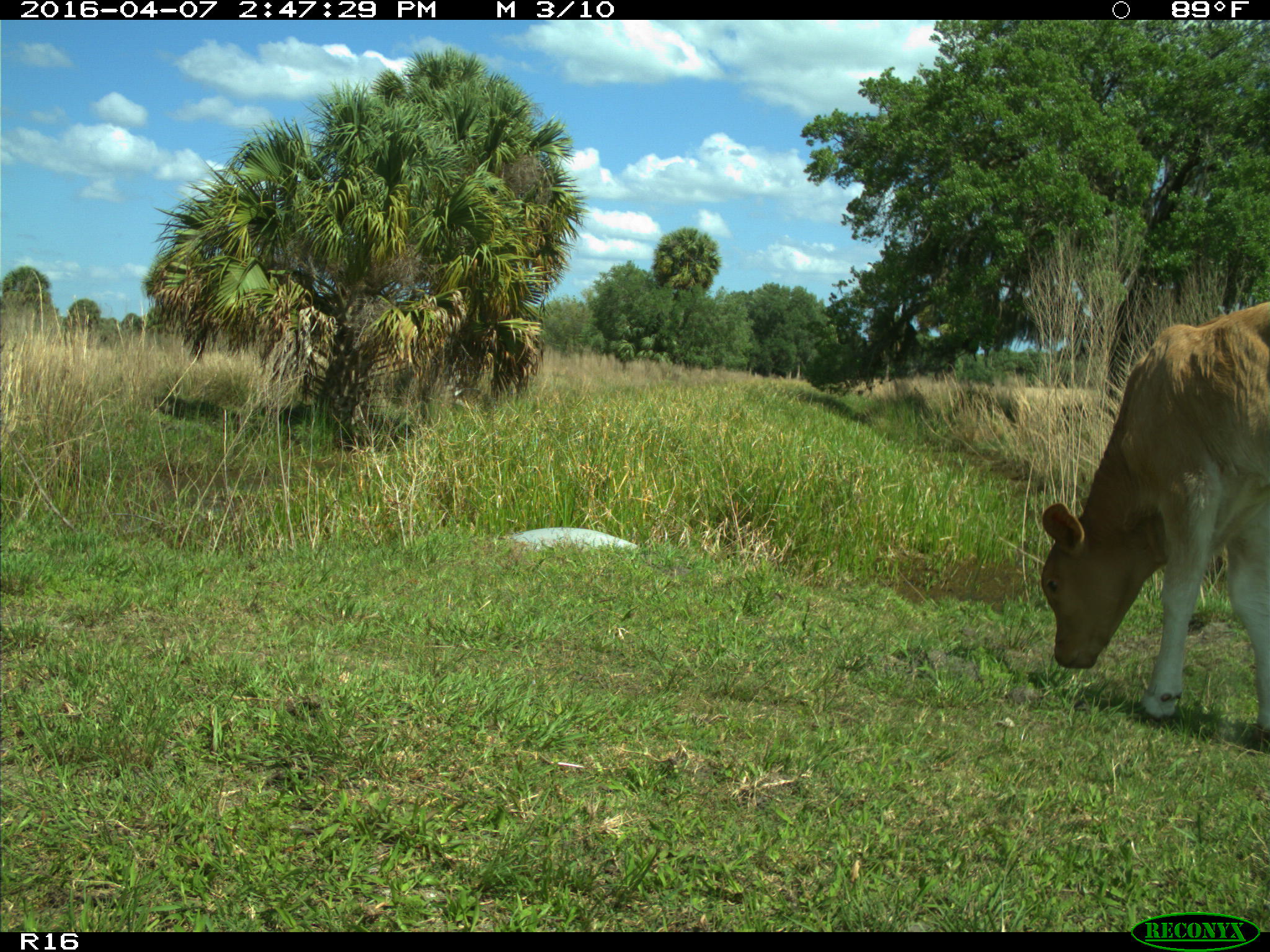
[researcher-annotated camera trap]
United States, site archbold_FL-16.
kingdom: Animalia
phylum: Chordata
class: Mammalia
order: Artiodactyla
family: Bovidae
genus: Bos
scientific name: Bos taurus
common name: domestic cow